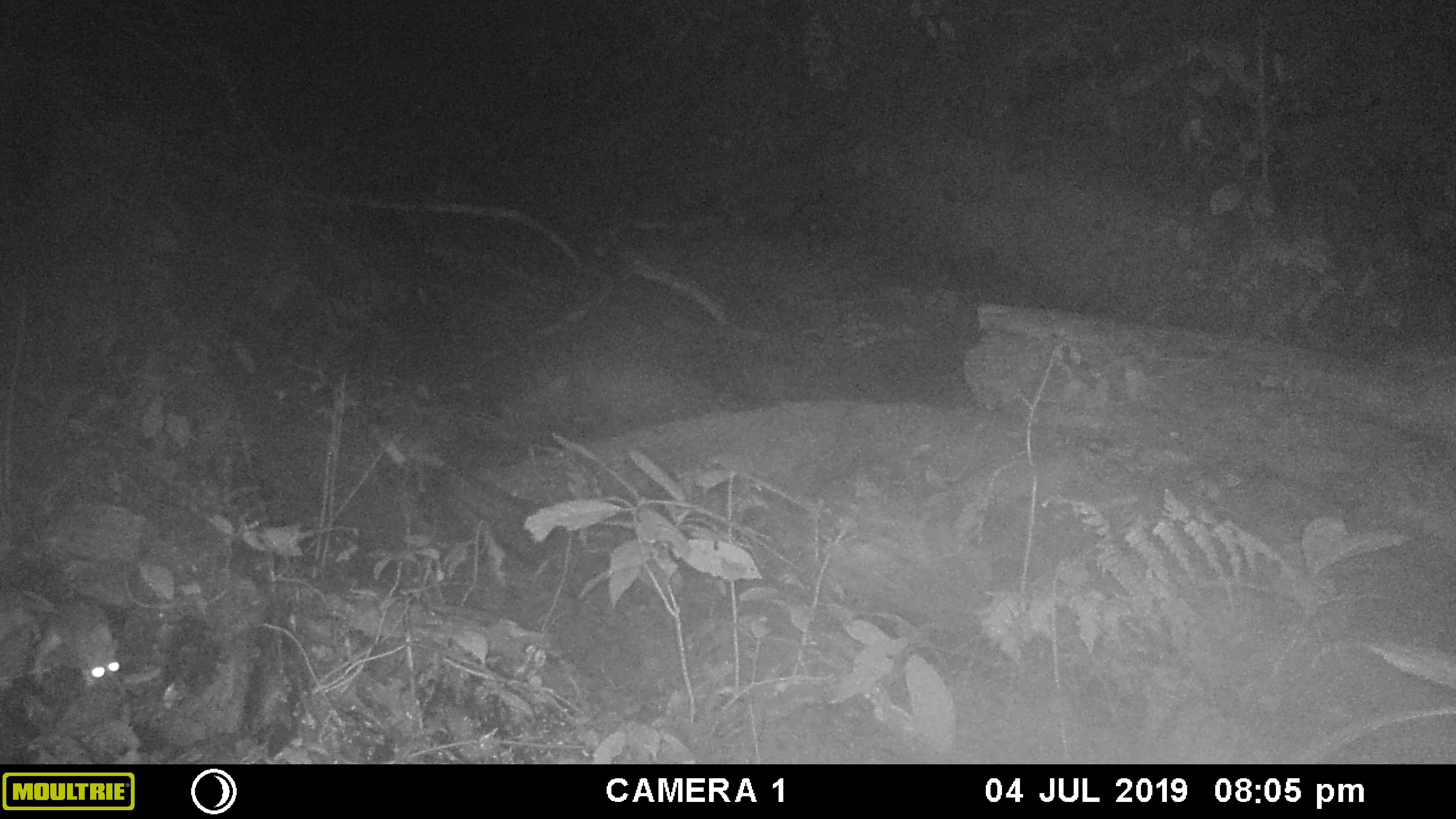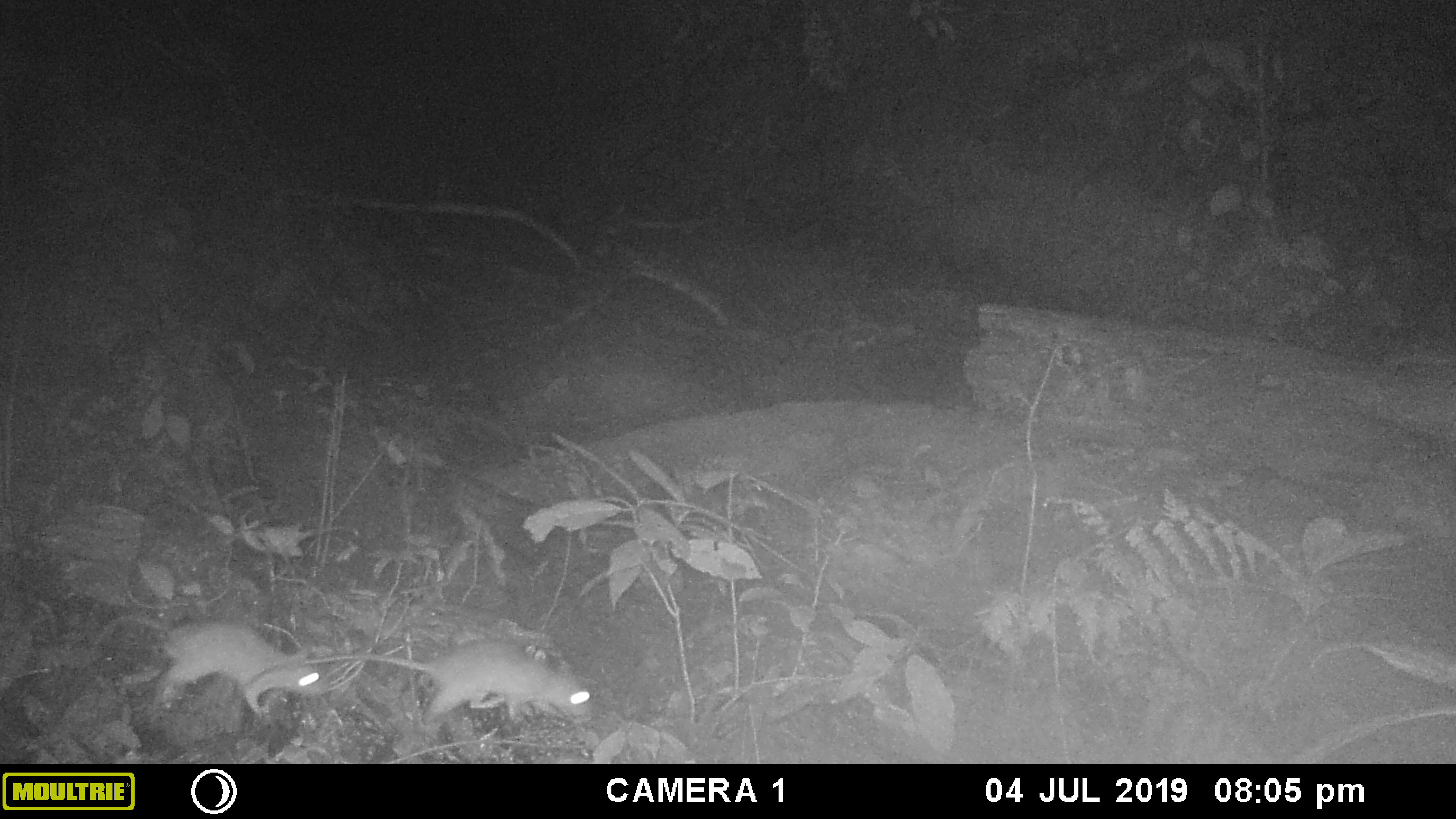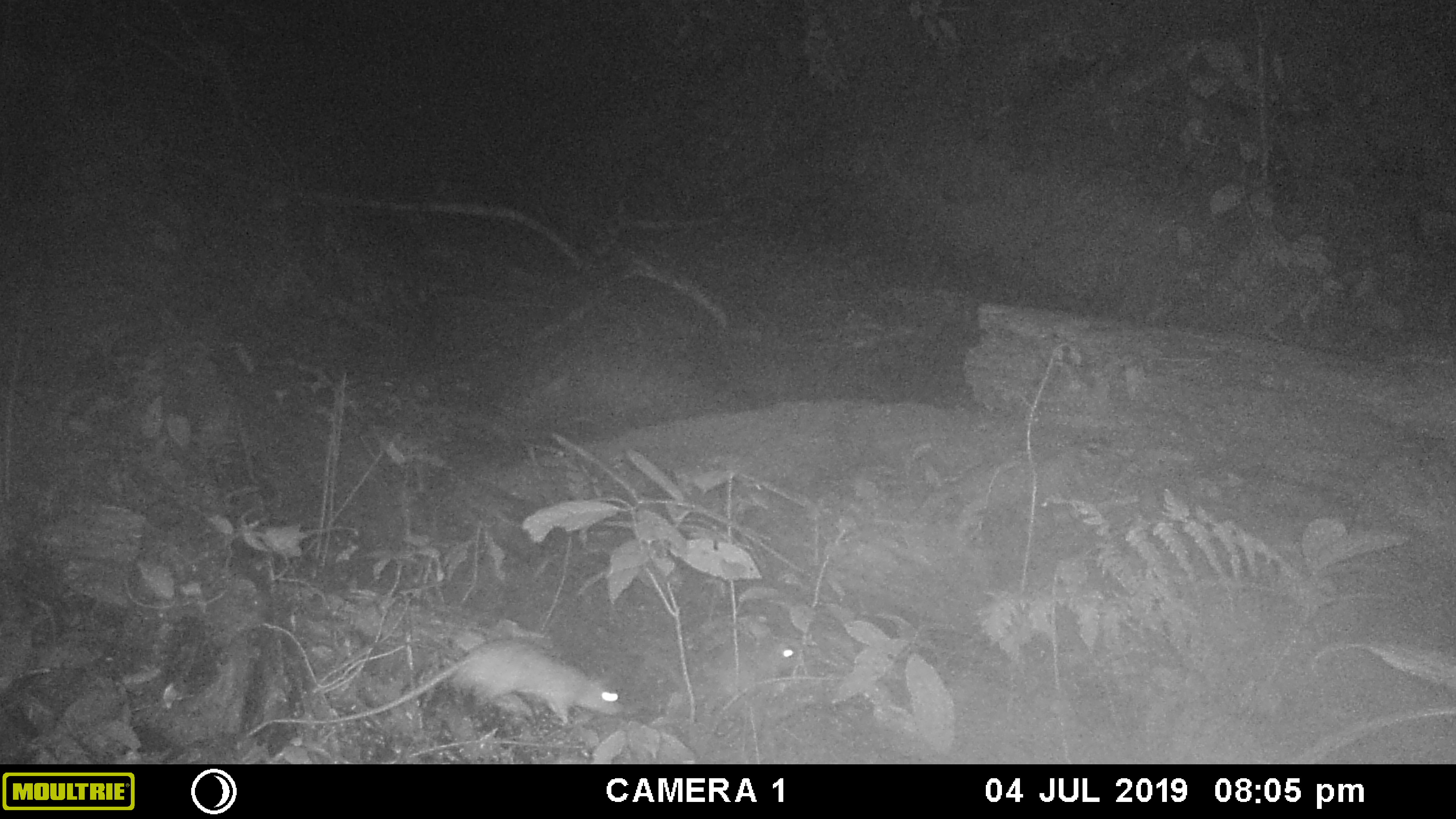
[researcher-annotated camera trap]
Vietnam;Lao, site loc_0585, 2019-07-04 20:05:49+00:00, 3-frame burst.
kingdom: Animalia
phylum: Chordata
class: Mammalia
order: Rodentia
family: Muridae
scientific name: Muridae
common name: old-world mice and rats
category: unidentified murid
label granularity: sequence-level